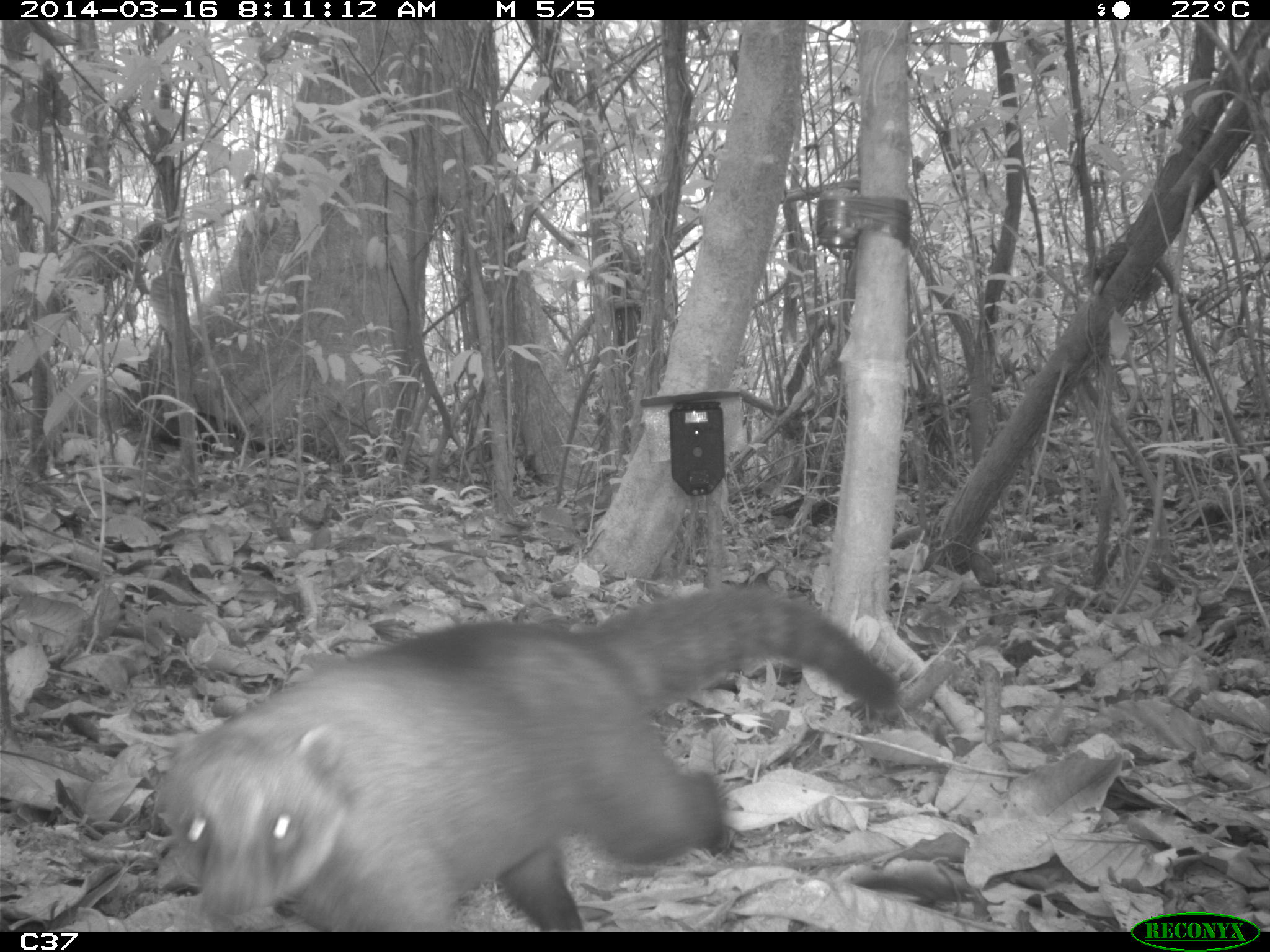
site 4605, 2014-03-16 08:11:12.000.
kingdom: Animalia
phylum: Chordata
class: Mammalia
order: Carnivora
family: Procyonidae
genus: Nasua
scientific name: Nasua nasua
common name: south american coati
Nasua nasua (south american coati), count 6.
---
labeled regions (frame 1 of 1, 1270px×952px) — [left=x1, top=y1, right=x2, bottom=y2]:
nasua nasua: [left=142, top=586, right=906, bottom=930]